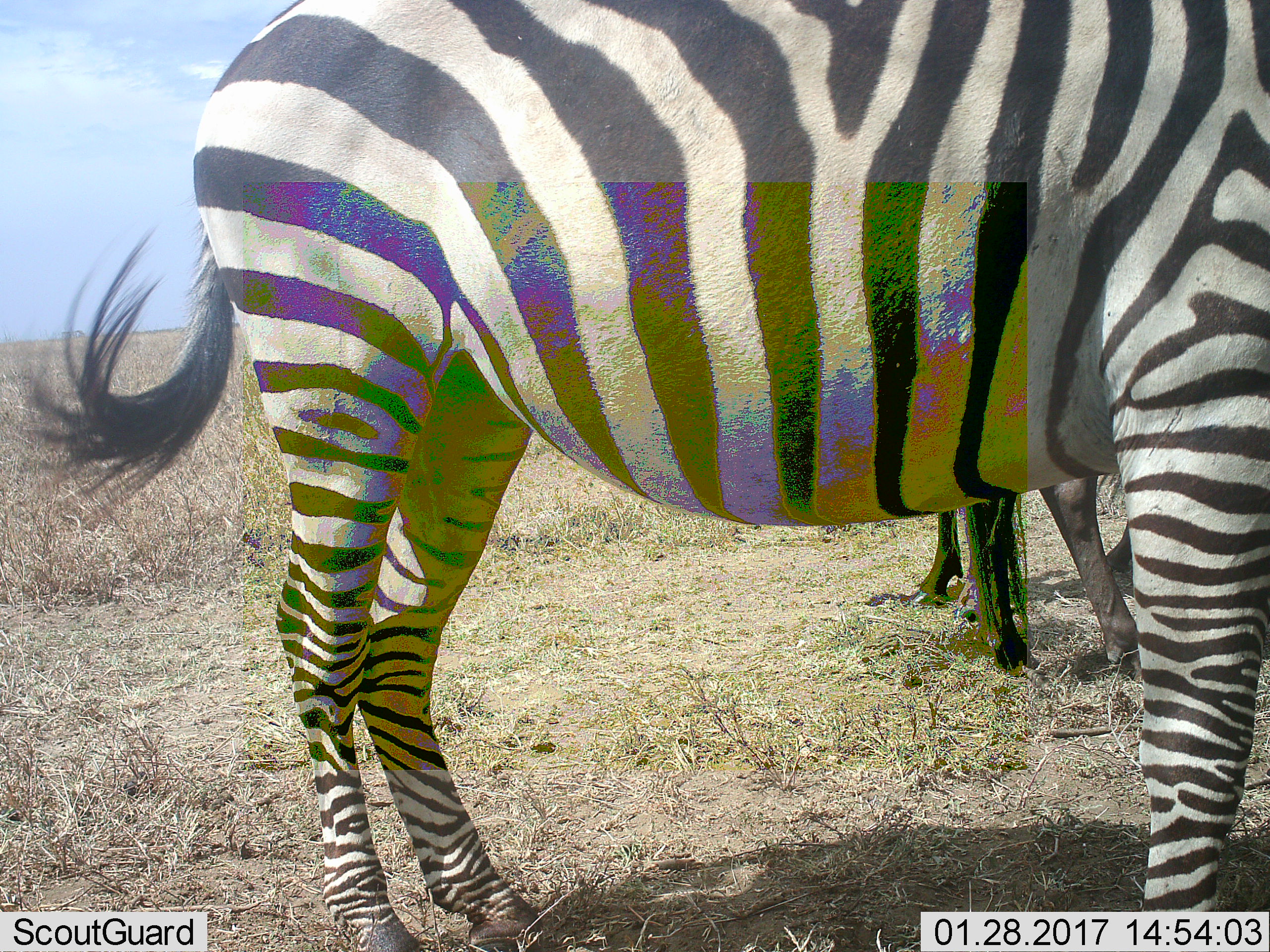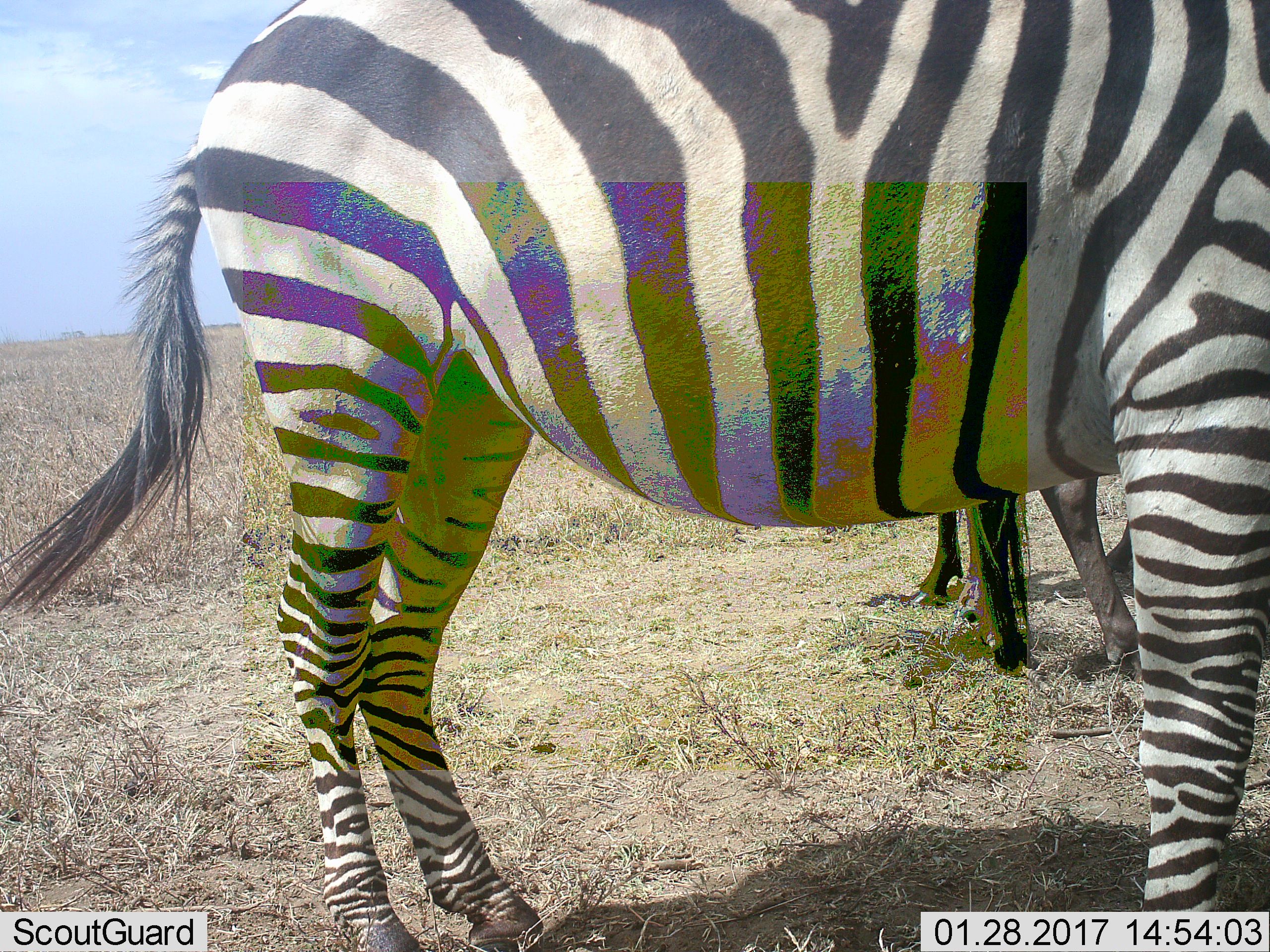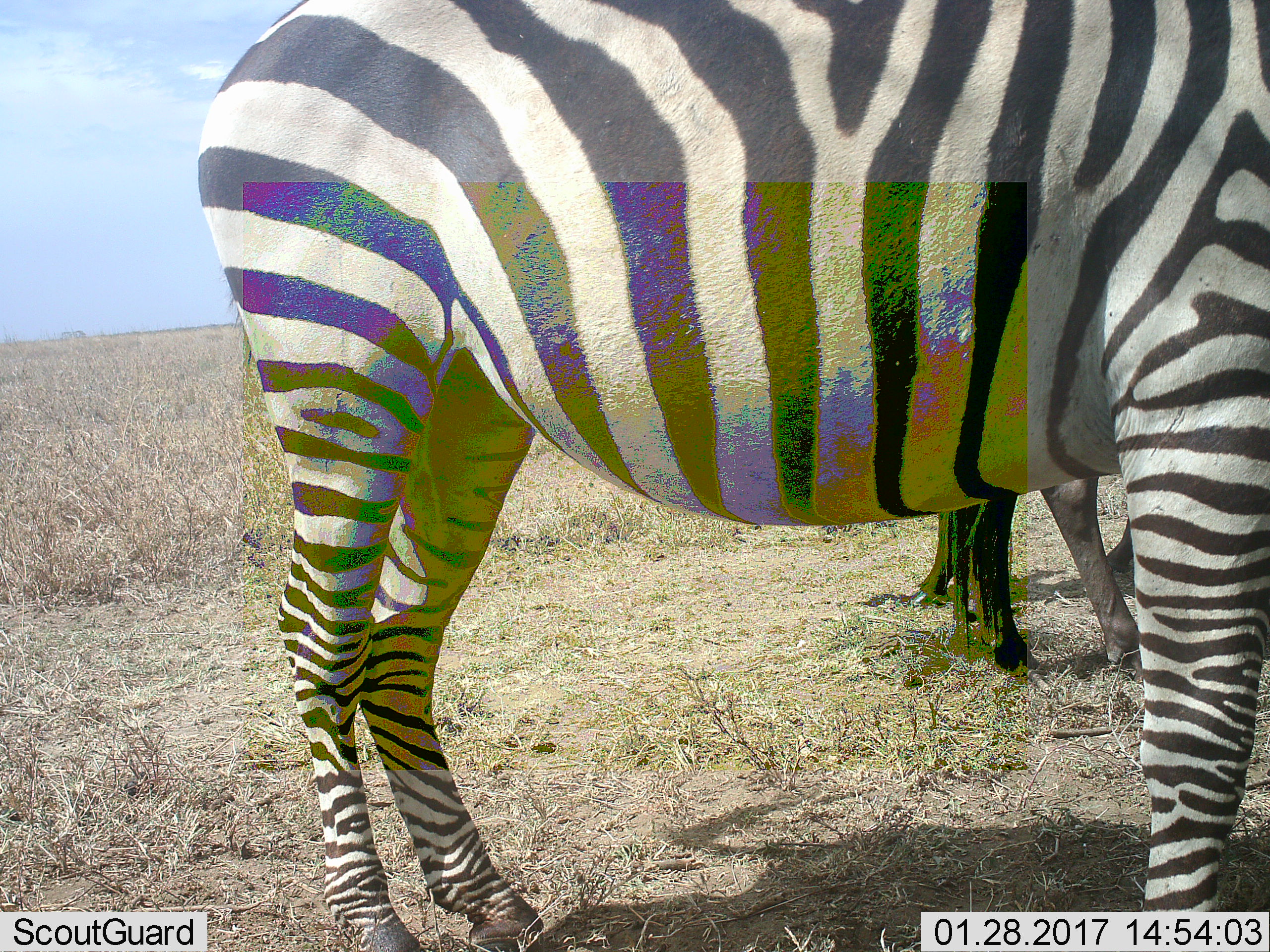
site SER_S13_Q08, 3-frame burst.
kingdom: Animalia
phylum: Chordata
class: Mammalia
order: Artiodactyla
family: Bovidae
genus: Connochaetes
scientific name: Connochaetes taurinus taurinus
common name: blue wildebeest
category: wildebeestblue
Wildebeestblue (blue wildebeest) (Connochaetes taurinus taurinus), count 2. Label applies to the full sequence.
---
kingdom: Animalia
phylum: Chordata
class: Mammalia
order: Perissodactyla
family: Equidae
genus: Equus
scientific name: Equus quagga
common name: plains zebra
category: zebraplains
Zebraplains (plains zebra) (Equus quagga), count 1. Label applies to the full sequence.